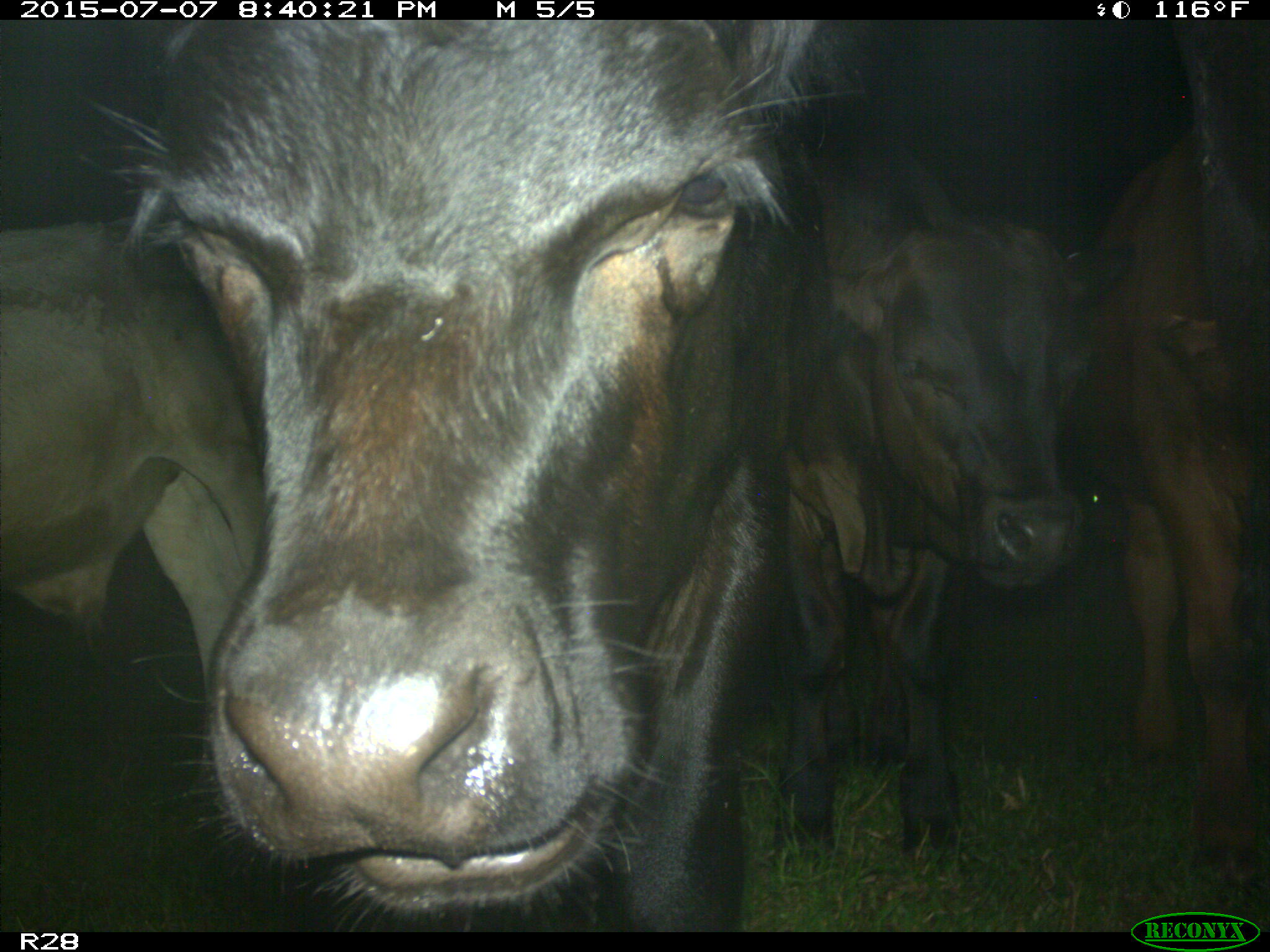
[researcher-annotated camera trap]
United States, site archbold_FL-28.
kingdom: Animalia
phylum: Chordata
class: Mammalia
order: Artiodactyla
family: Bovidae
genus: Bos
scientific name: Bos taurus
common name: domestic cow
Bos taurus (domestic cow).